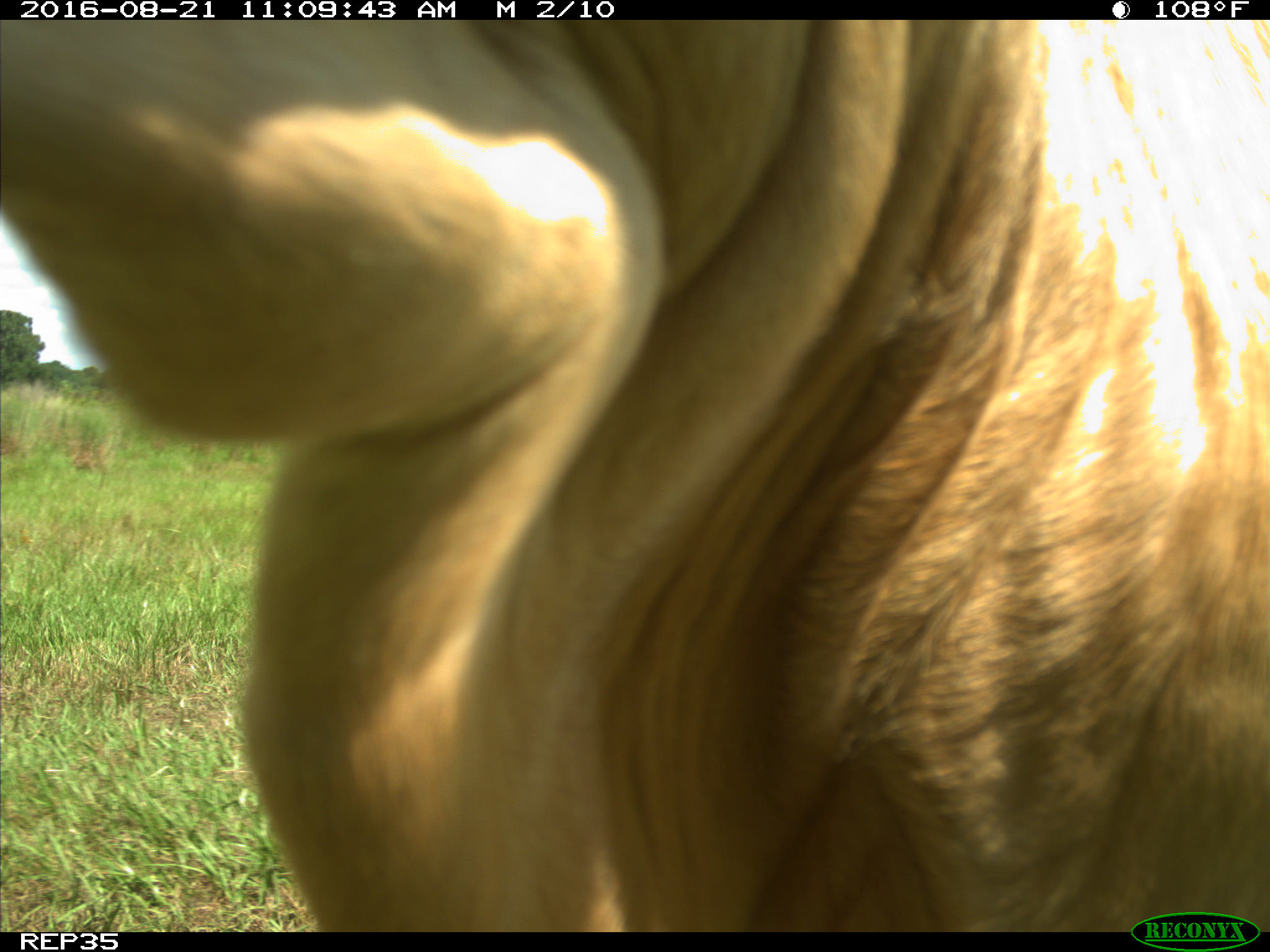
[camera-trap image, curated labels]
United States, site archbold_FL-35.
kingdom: Animalia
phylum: Chordata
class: Mammalia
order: Artiodactyla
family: Bovidae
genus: Bos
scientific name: Bos taurus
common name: domestic cow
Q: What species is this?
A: Bos taurus (domestic cow).